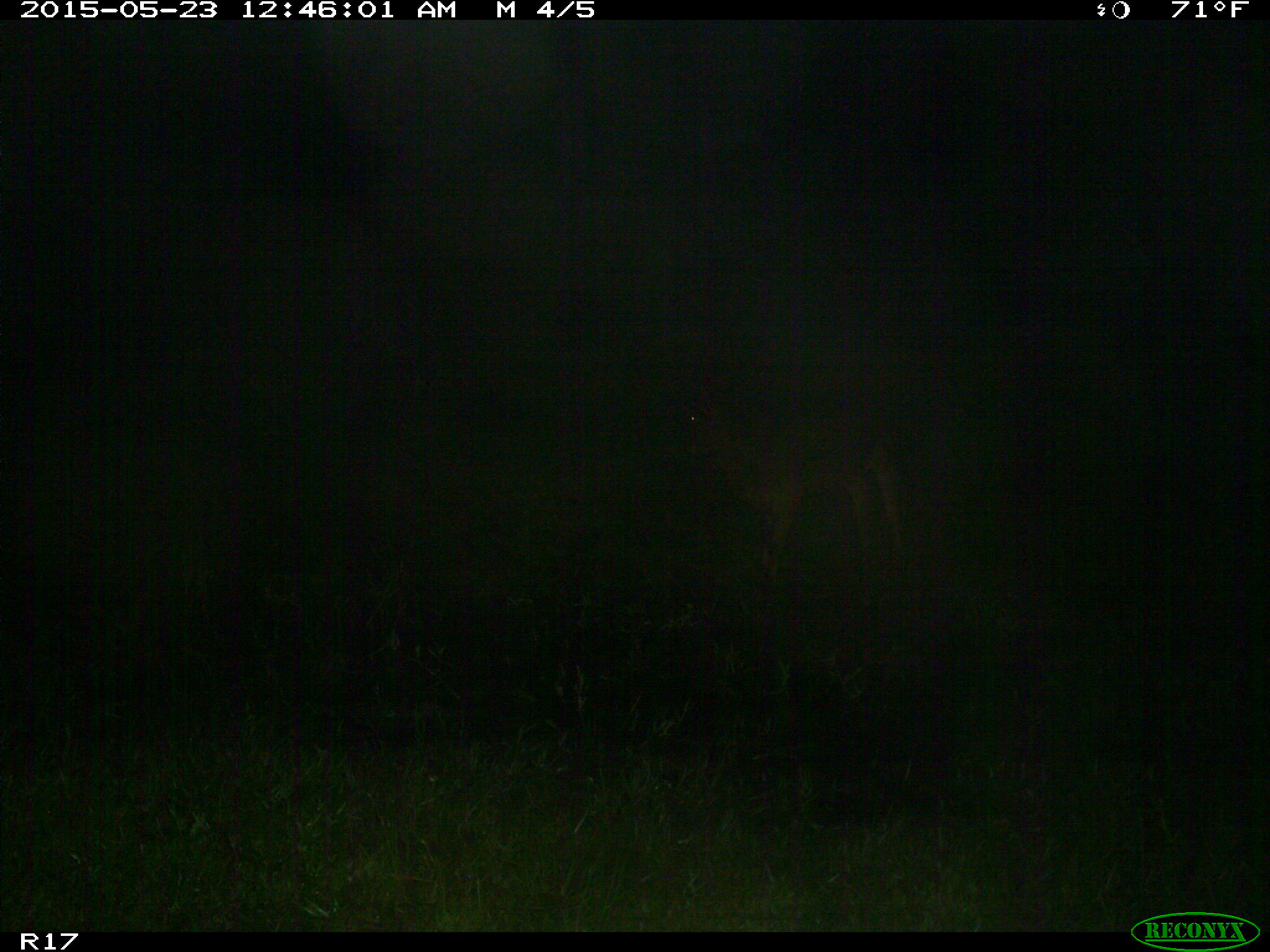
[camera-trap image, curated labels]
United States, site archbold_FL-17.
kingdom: Animalia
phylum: Chordata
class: Mammalia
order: Artiodactyla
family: Bovidae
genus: Bos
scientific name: Bos taurus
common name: domestic cow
Bos taurus (domestic cow).